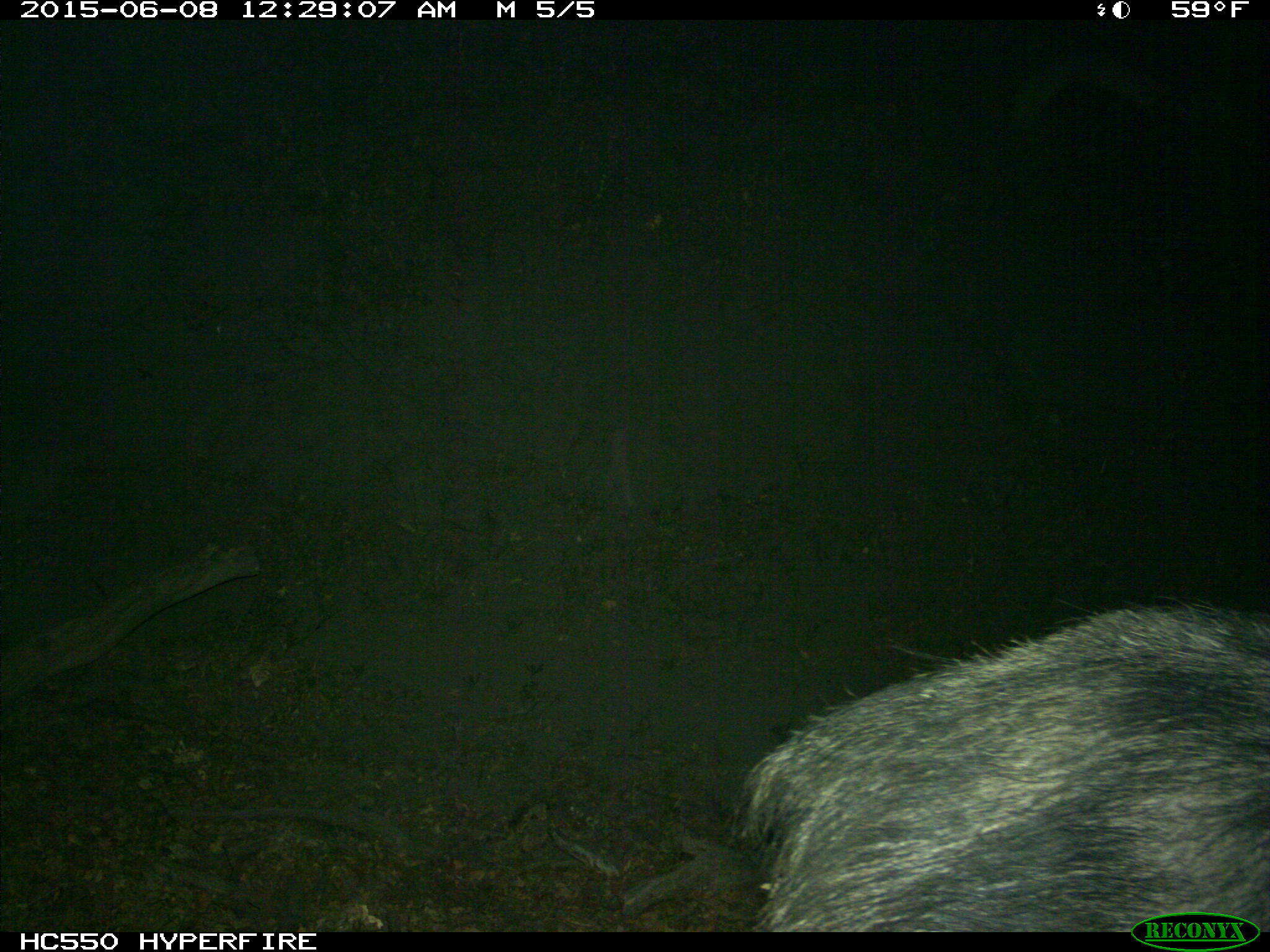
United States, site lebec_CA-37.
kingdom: Animalia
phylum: Chordata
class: Mammalia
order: Artiodactyla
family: Suidae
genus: Sus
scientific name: Sus scrofa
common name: wild boar